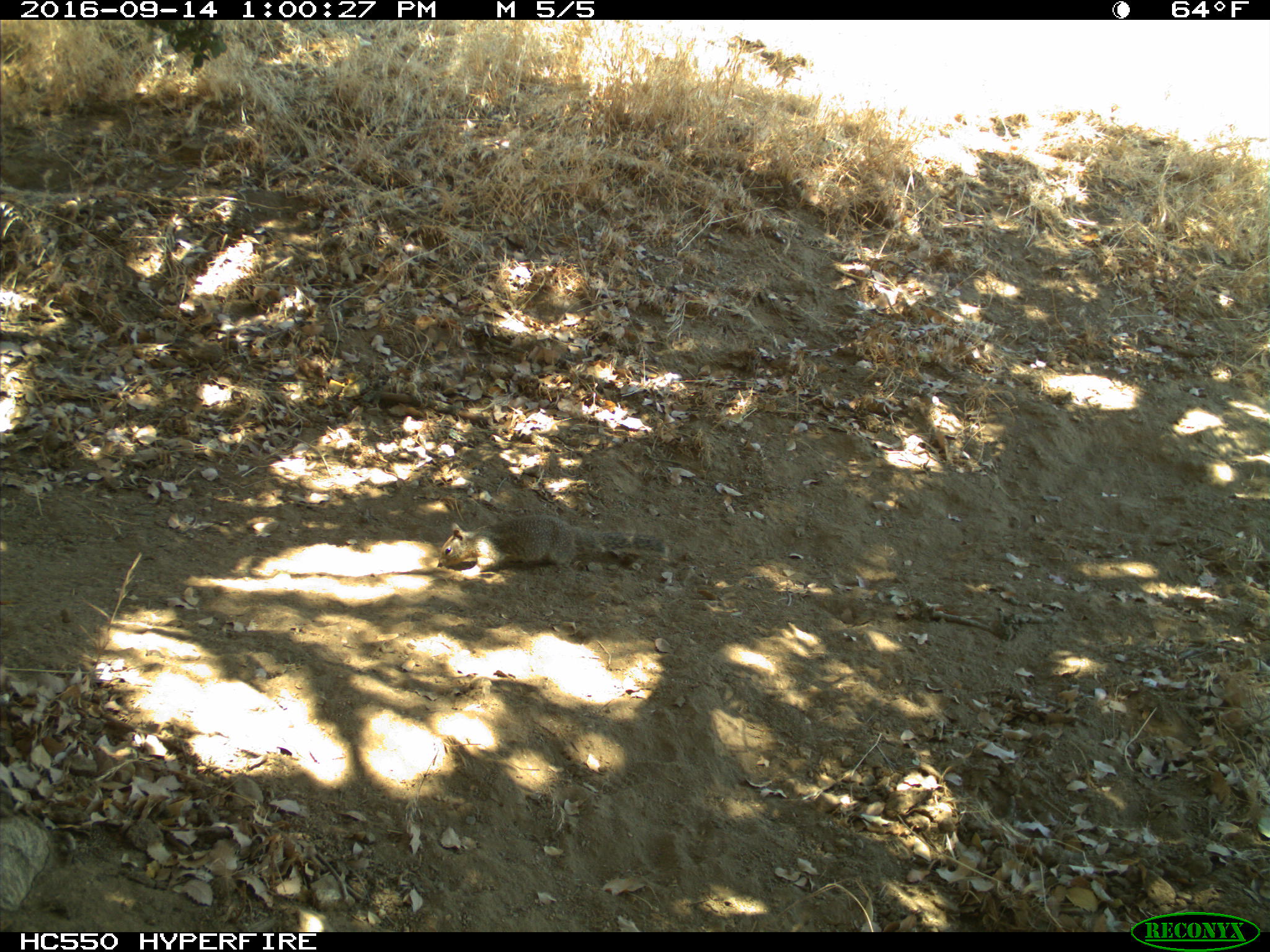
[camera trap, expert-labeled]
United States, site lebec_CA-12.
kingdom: Animalia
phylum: Chordata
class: Mammalia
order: Rodentia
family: Sciuridae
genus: Otospermophilus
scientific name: Otospermophilus beecheyi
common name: california ground squirrel